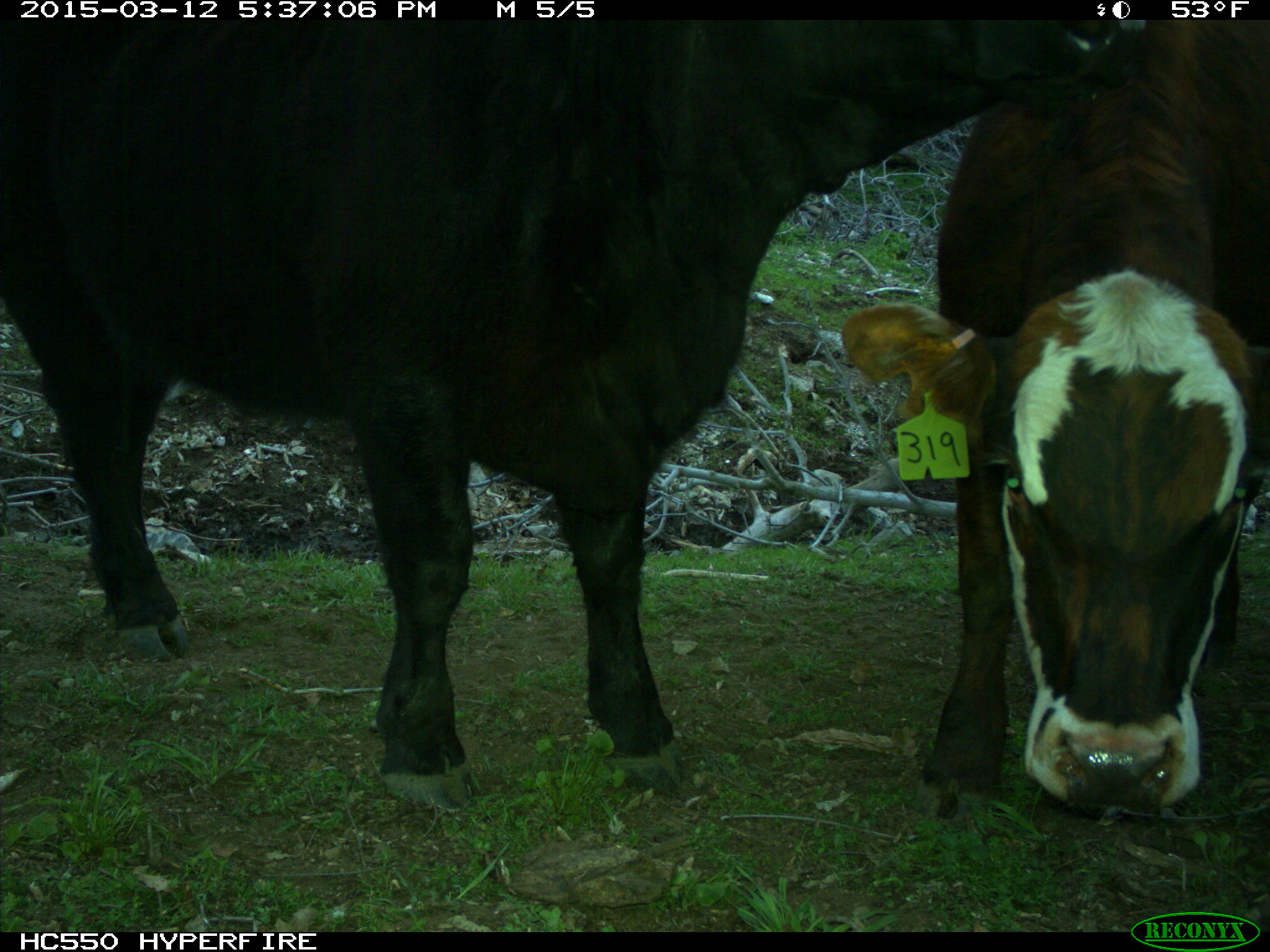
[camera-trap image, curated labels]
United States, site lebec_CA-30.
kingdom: Animalia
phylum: Chordata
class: Mammalia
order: Artiodactyla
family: Bovidae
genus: Bos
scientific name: Bos taurus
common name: domestic cow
Bos taurus (domestic cow).